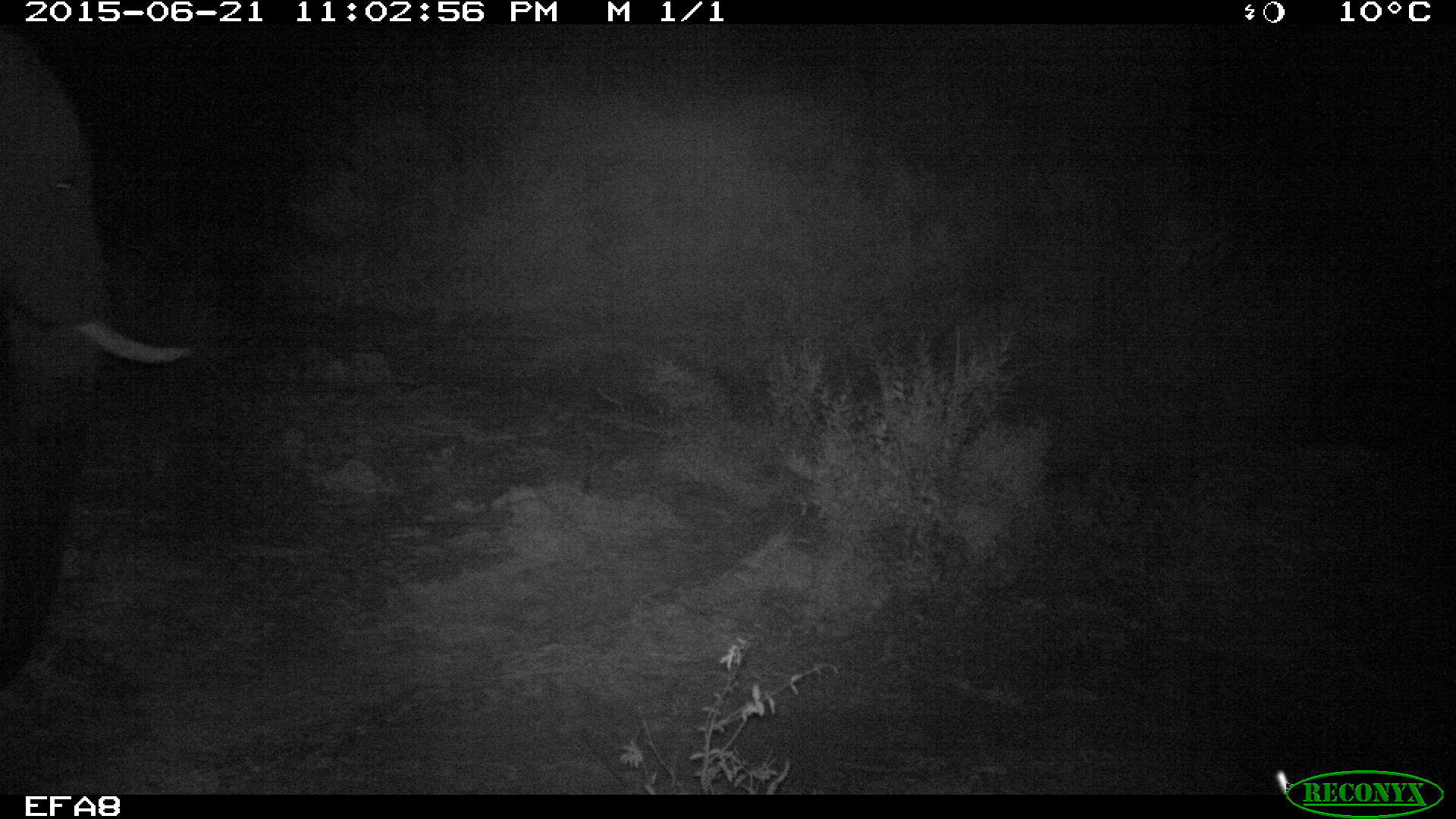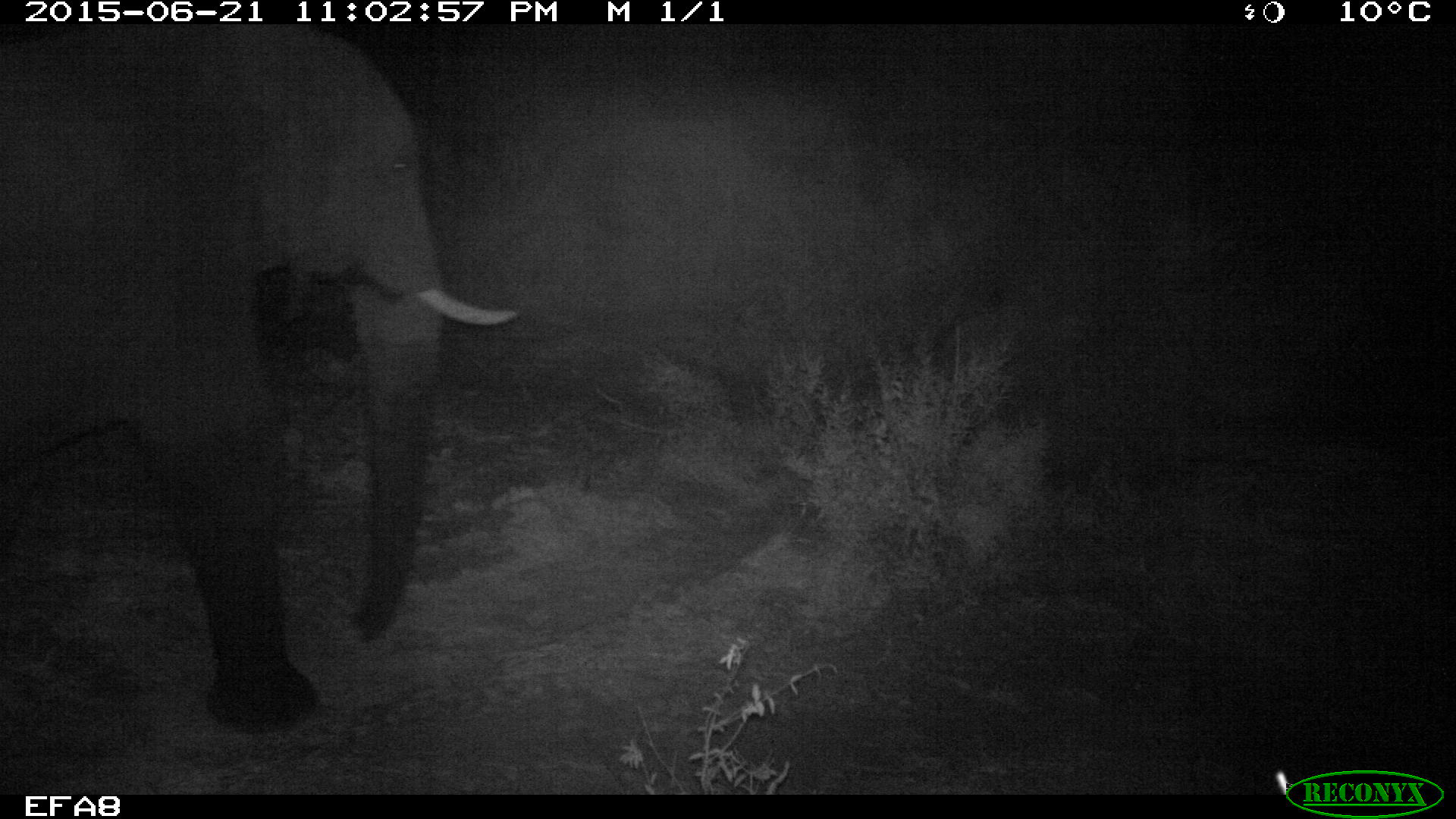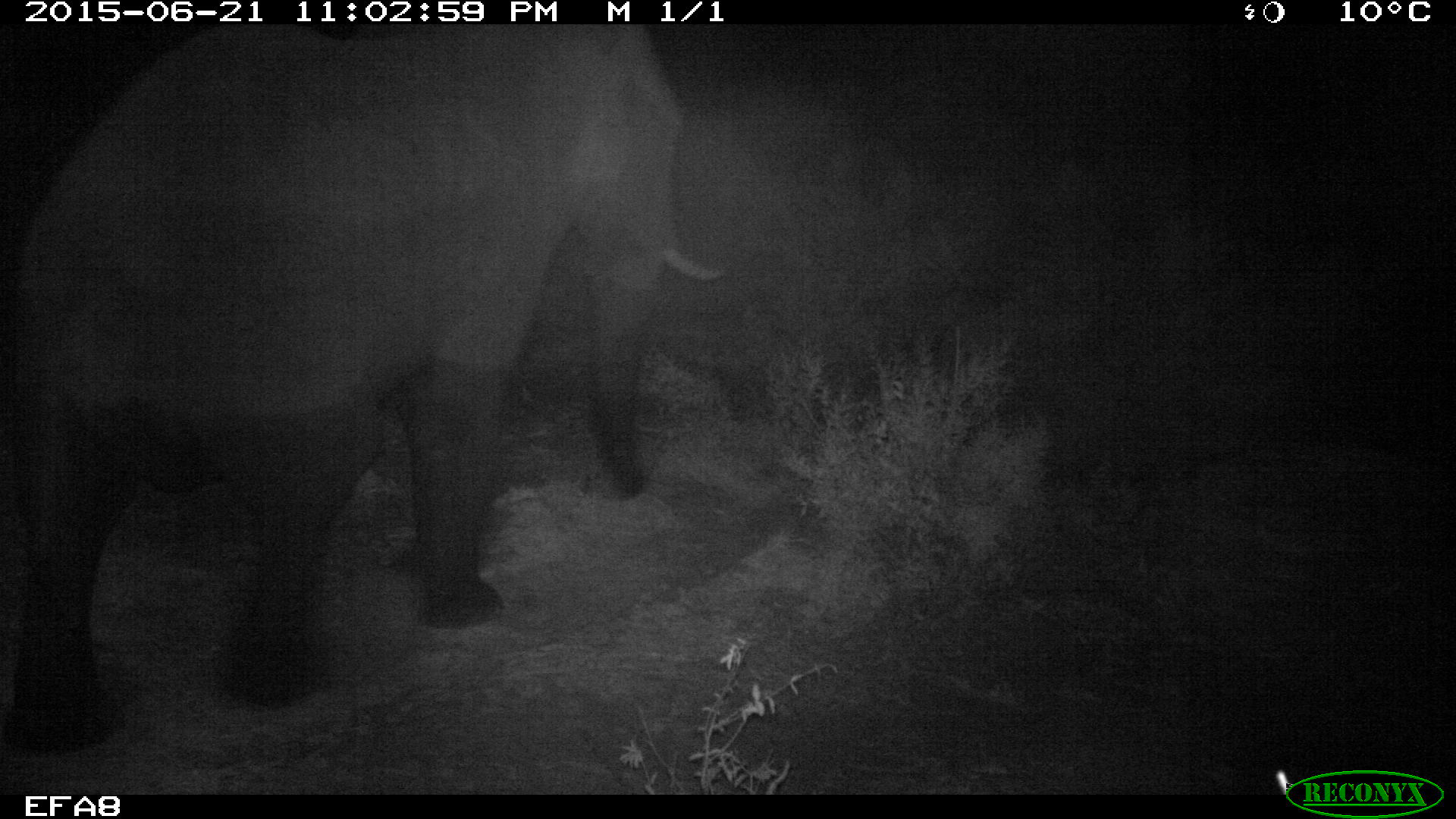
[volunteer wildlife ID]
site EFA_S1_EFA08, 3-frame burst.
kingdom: Animalia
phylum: Chordata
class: Mammalia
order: Proboscidea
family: Elephantidae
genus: Loxodonta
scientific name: Loxodonta africana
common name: african bush elephant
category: elephant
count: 1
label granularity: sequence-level